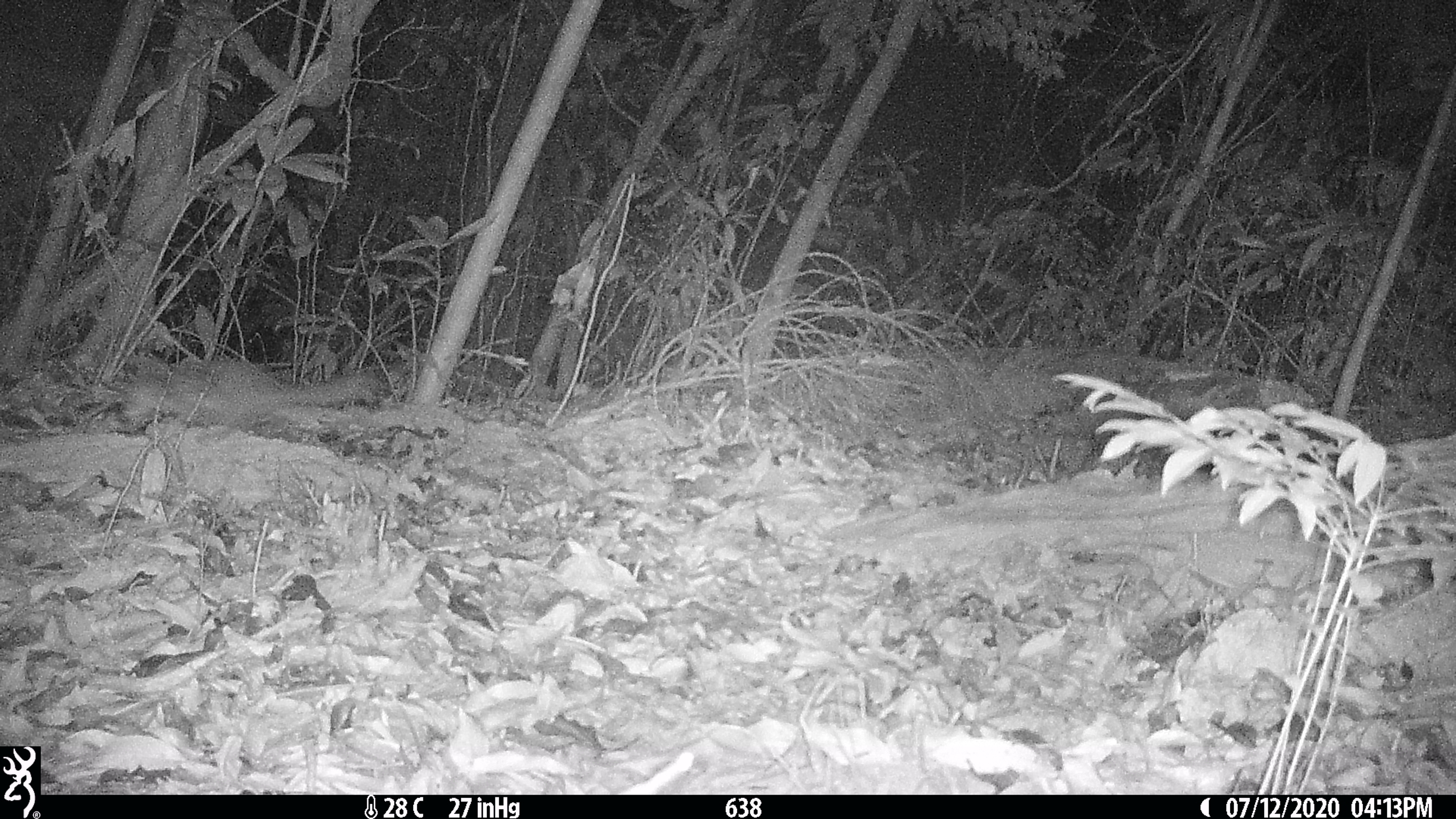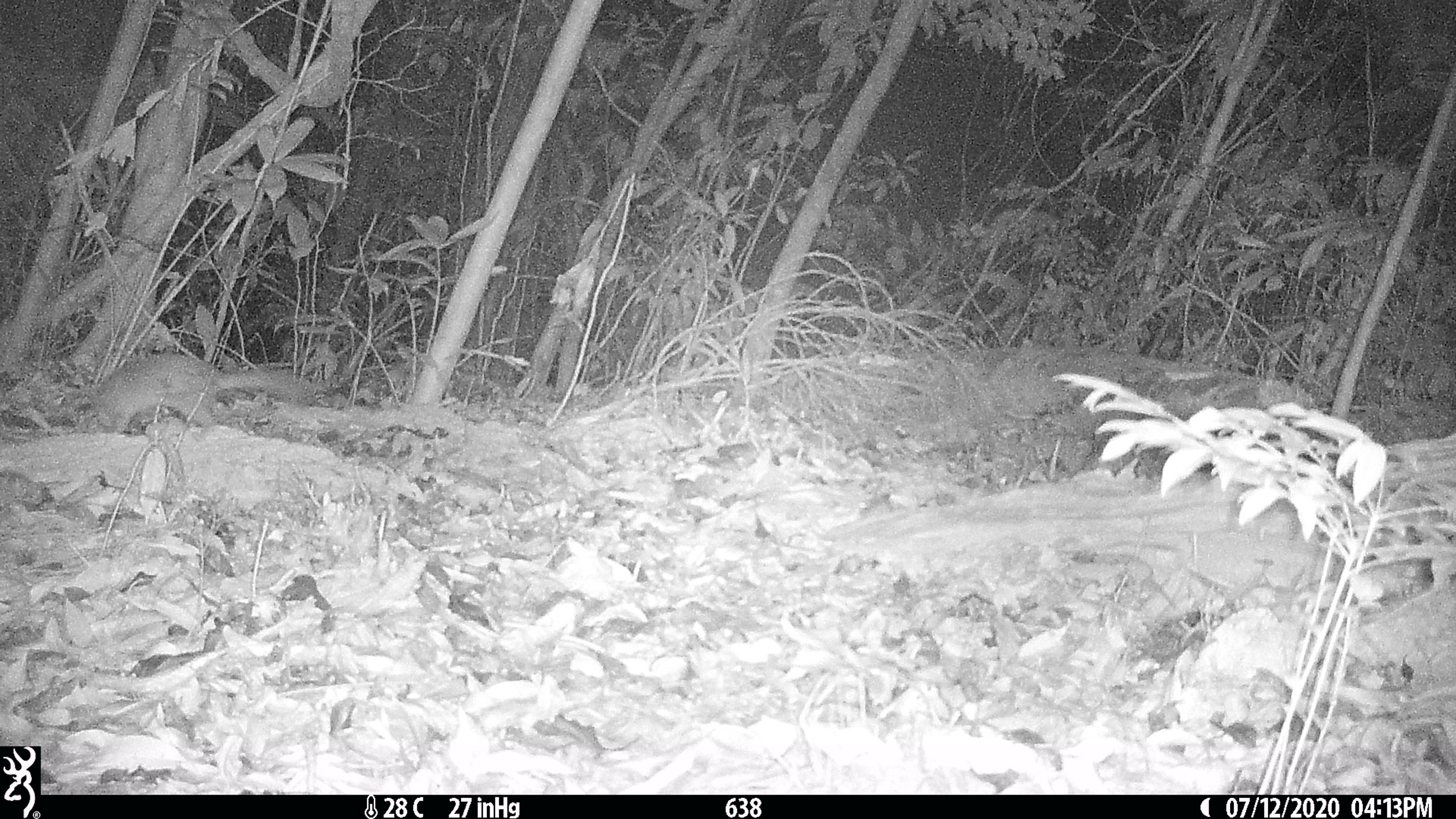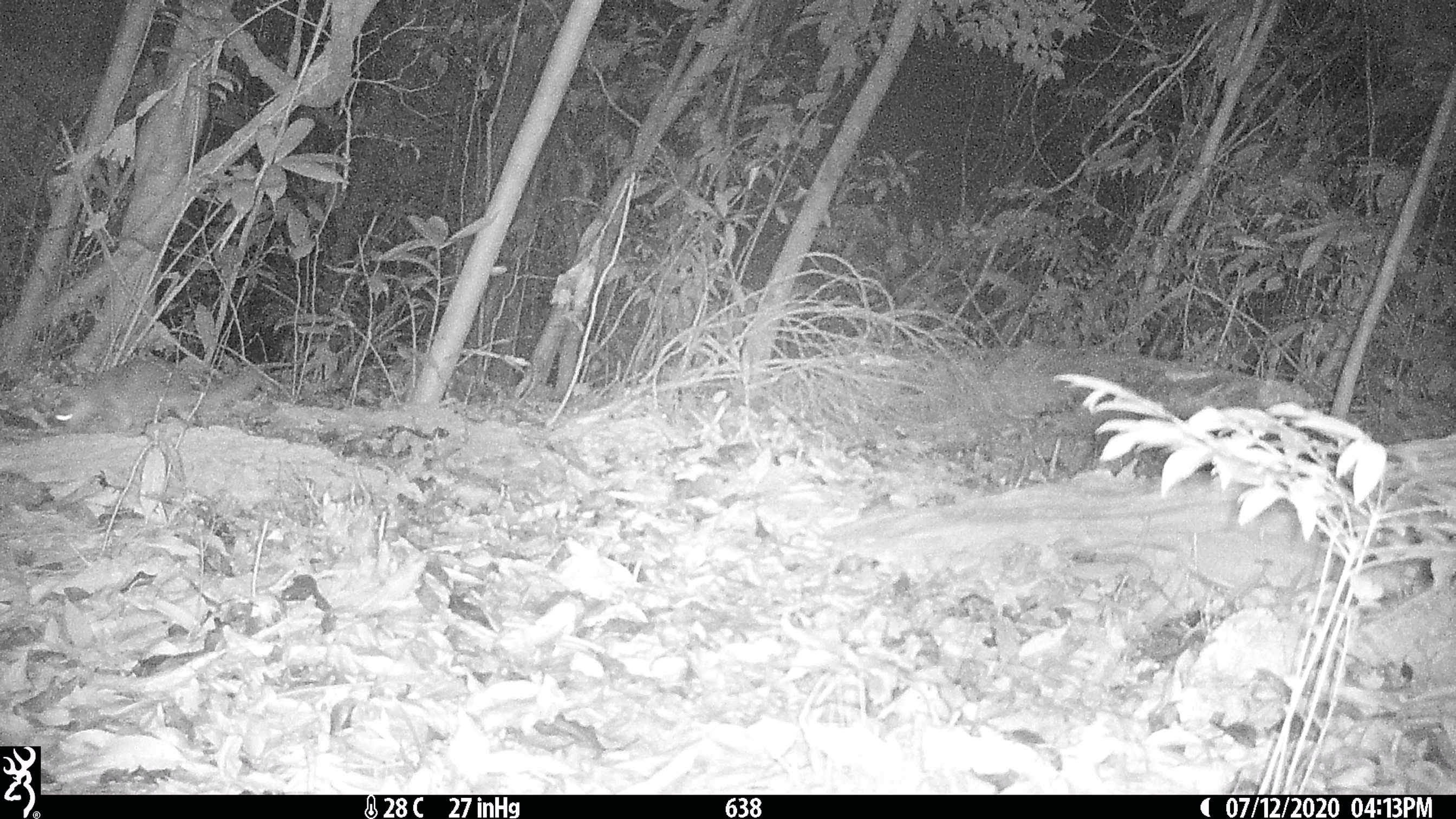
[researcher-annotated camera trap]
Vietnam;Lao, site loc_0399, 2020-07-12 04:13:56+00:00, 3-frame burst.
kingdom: Animalia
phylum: Chordata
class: Mammalia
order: Carnivora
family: Mustelidae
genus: Melogale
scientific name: Melogale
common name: ferret badger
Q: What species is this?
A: Ferret badger (Melogale).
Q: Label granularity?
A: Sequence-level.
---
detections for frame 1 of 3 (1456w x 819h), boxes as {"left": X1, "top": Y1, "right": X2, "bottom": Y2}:
ferret badger: {"left": 114, "top": 357, "right": 386, "bottom": 437}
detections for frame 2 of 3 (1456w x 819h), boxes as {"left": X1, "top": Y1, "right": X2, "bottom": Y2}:
ferret badger: {"left": 82, "top": 352, "right": 311, "bottom": 441}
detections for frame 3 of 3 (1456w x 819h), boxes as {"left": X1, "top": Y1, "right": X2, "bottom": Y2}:
ferret badger: {"left": 52, "top": 355, "right": 262, "bottom": 436}